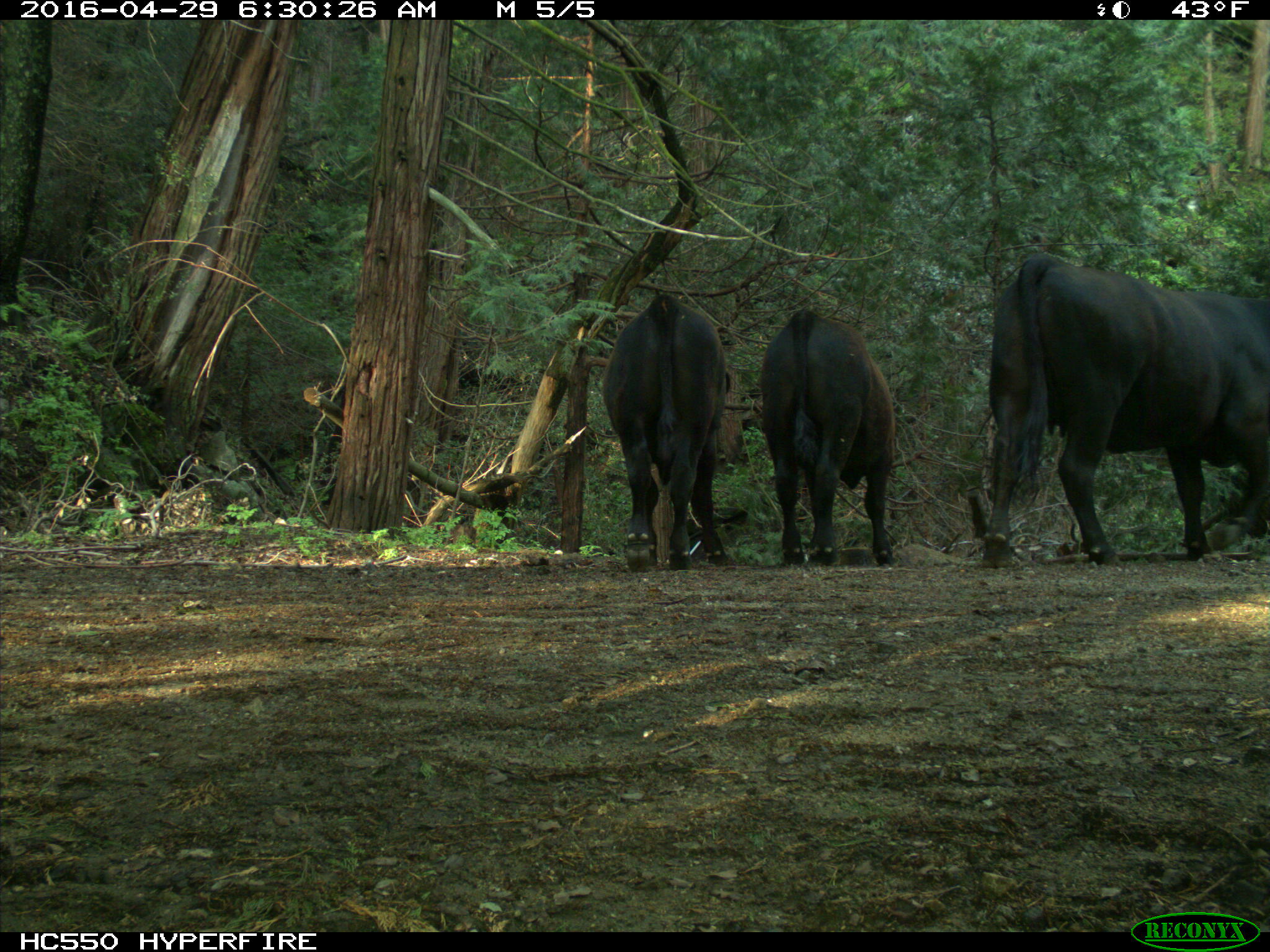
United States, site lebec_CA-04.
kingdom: Animalia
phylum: Chordata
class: Mammalia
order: Artiodactyla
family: Bovidae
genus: Bos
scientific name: Bos taurus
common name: domestic cow